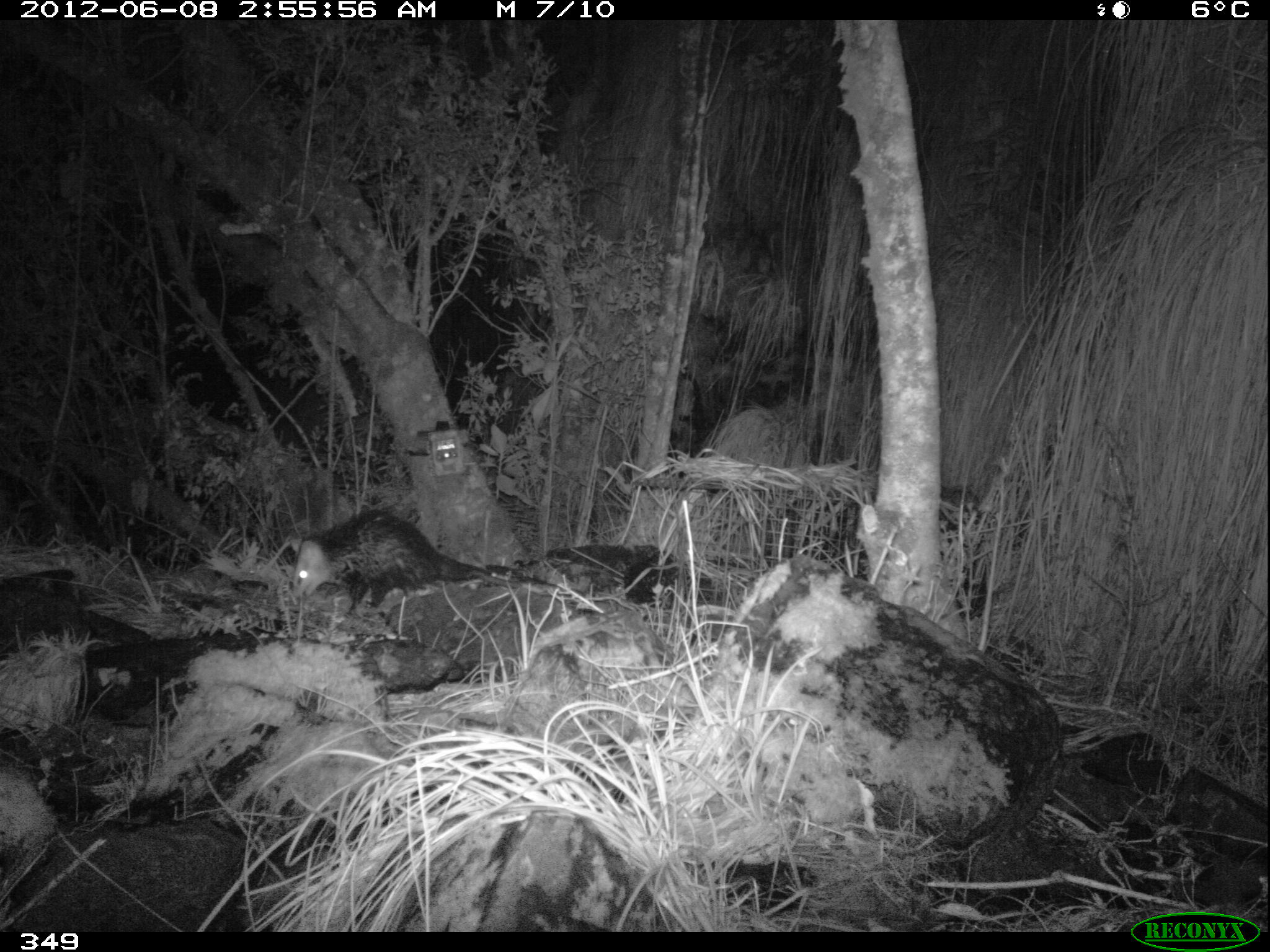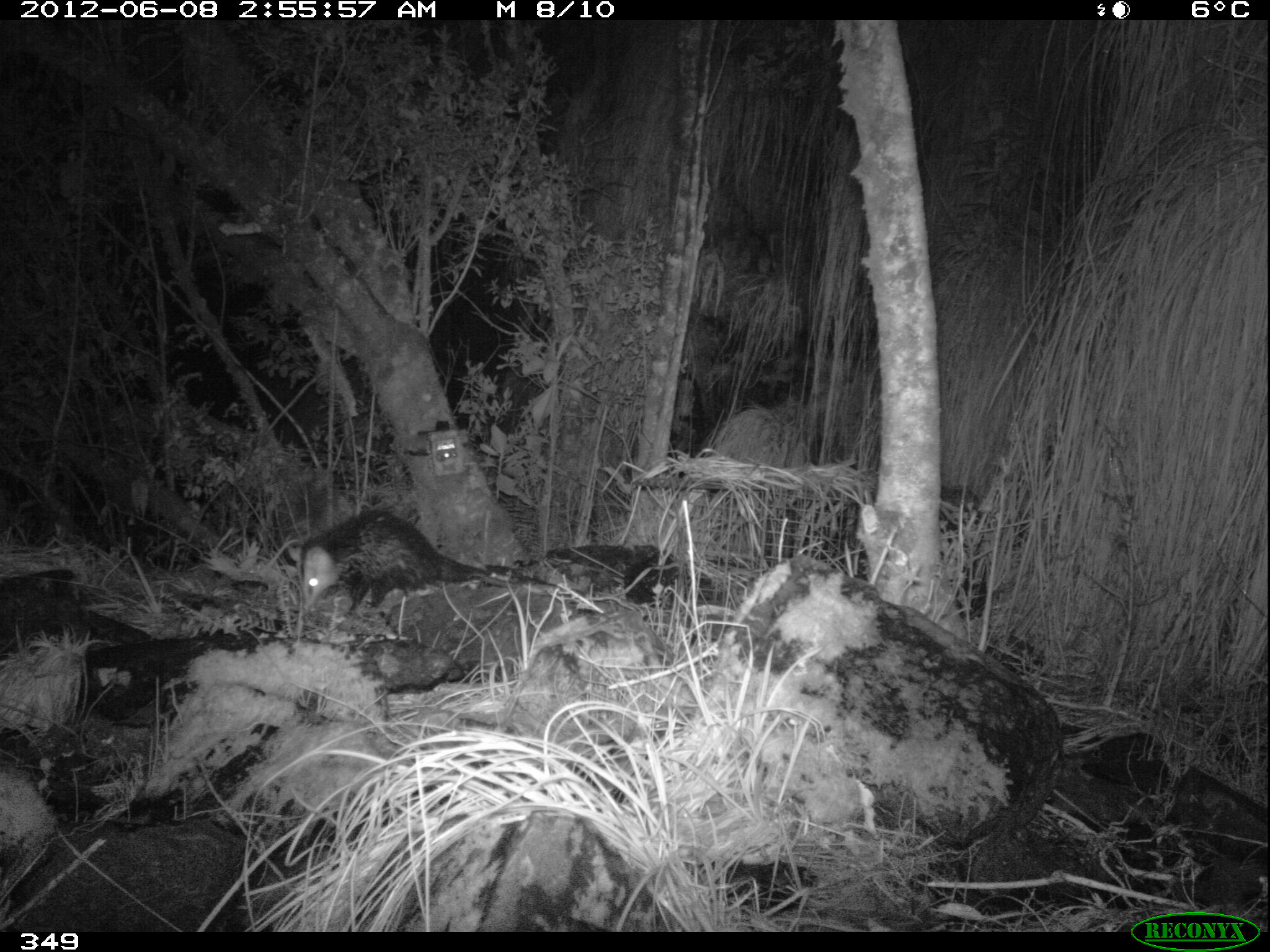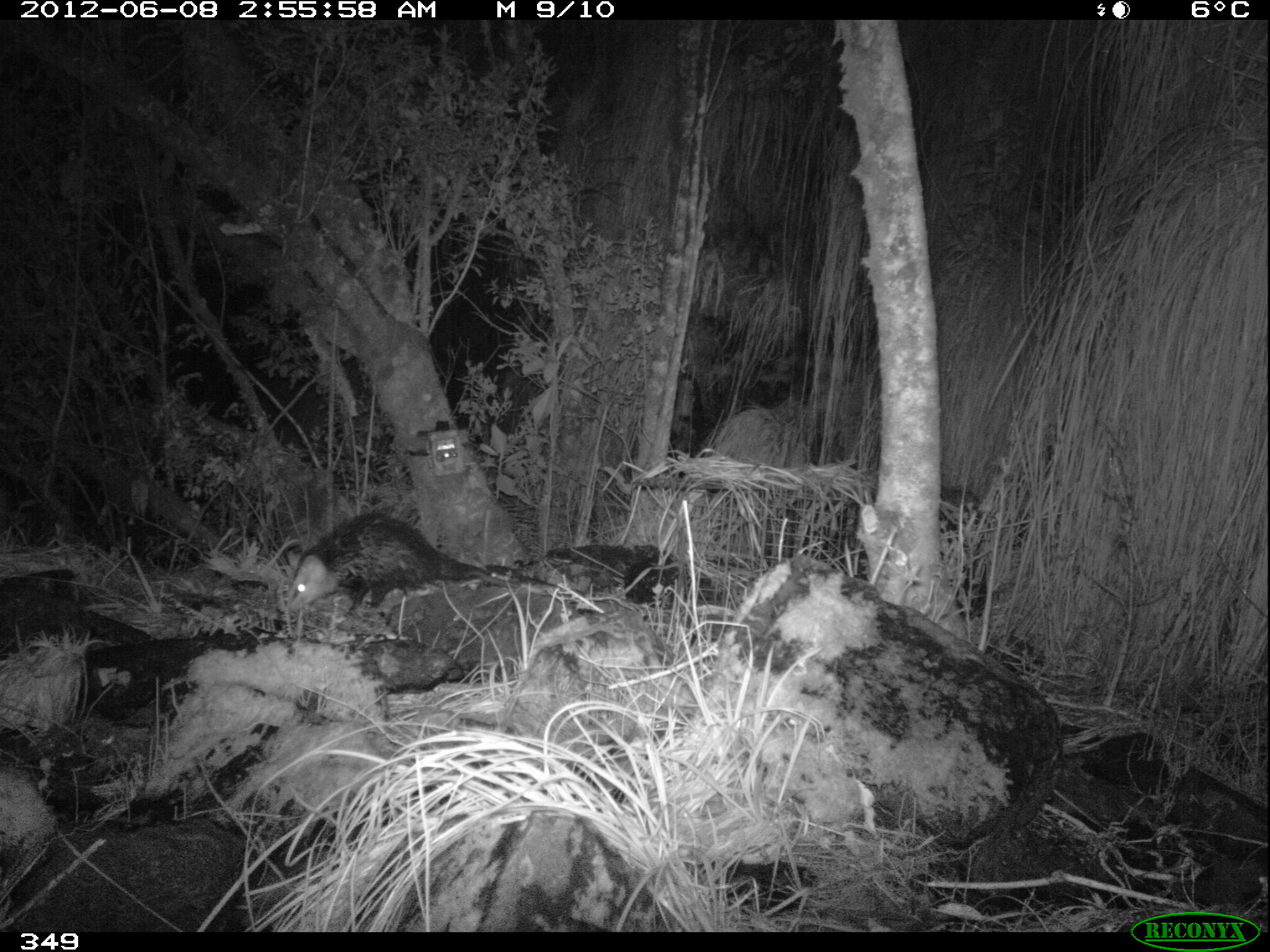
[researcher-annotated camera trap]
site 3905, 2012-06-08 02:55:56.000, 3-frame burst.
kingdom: Animalia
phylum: Chordata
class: Mammalia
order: Didelphimorphia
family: Didelphidae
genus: Didelphis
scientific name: Didelphis pernigra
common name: andean white-eared opossum